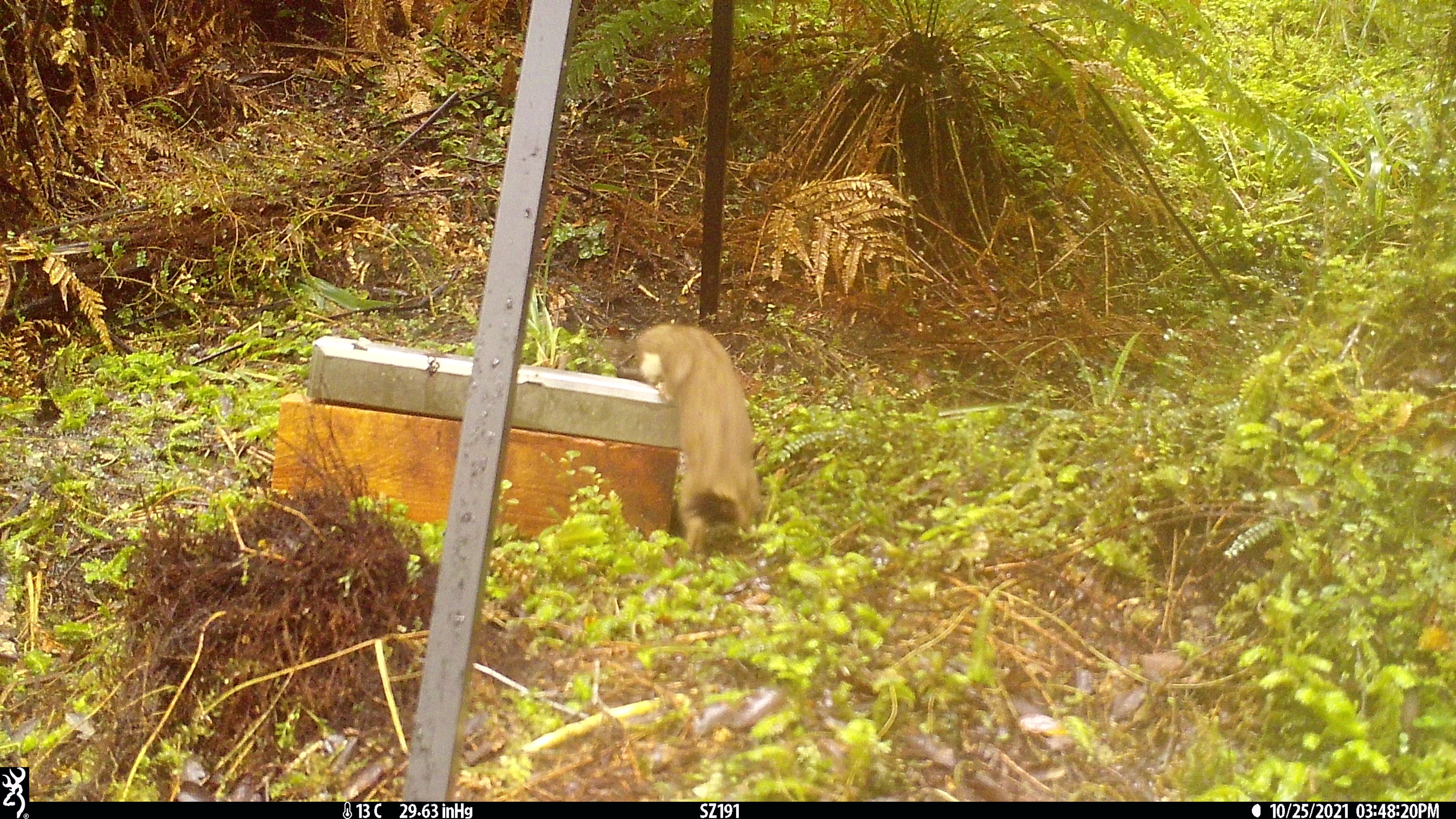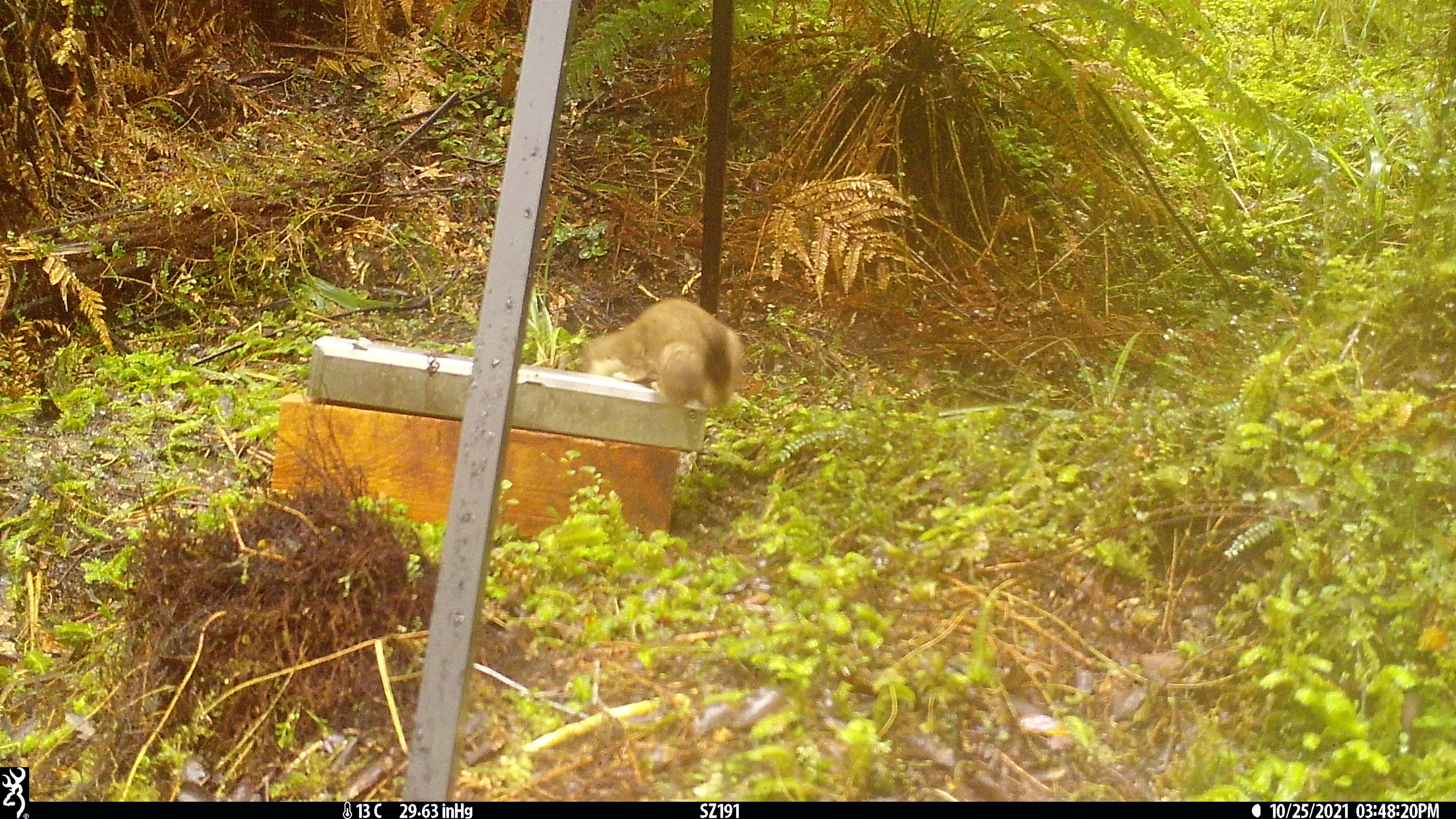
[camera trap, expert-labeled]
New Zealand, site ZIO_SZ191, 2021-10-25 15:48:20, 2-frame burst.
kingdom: Animalia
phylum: Chordata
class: Mammalia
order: Carnivora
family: Mustelidae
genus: Mustela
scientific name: Mustela erminea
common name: stoat